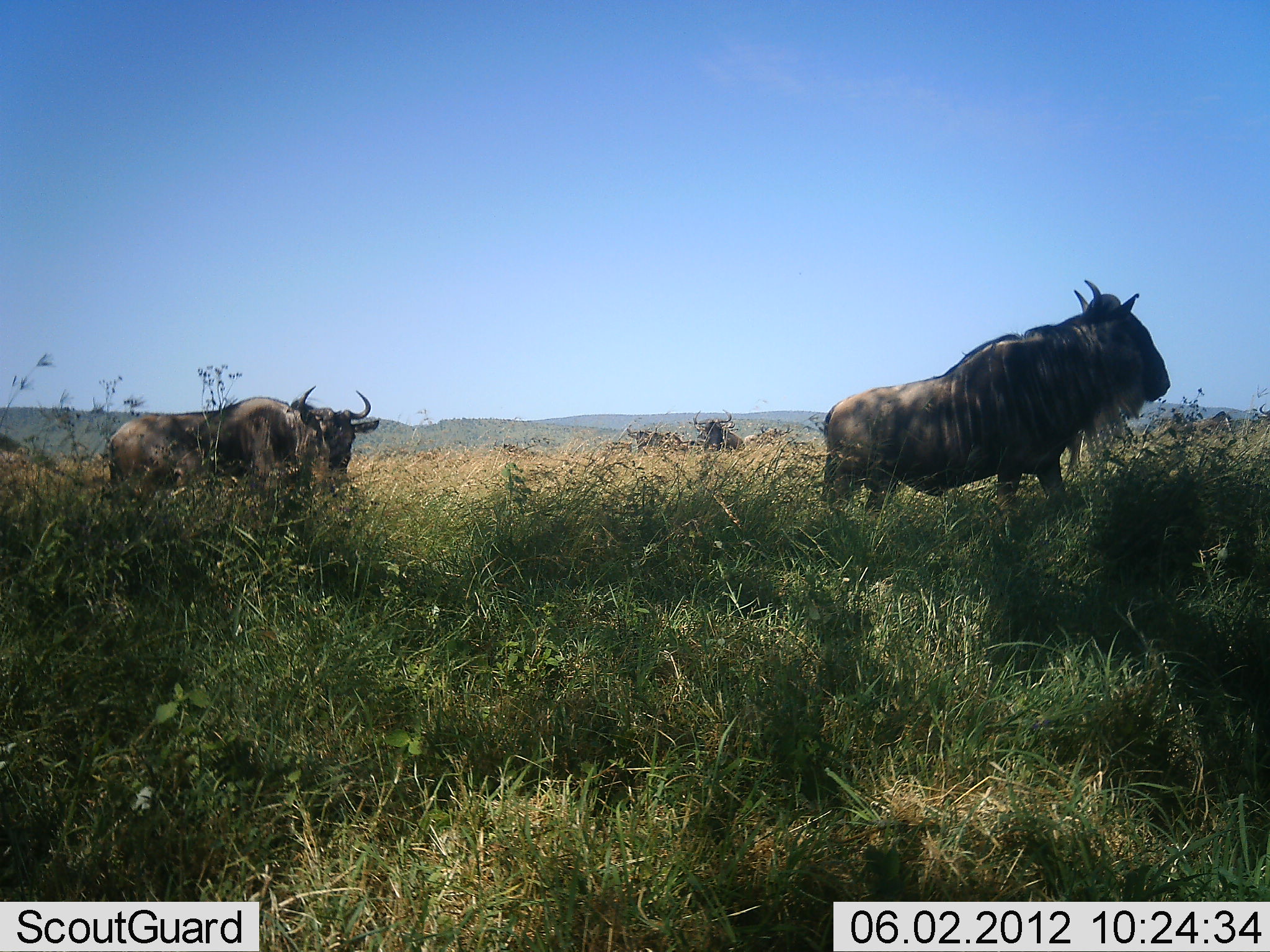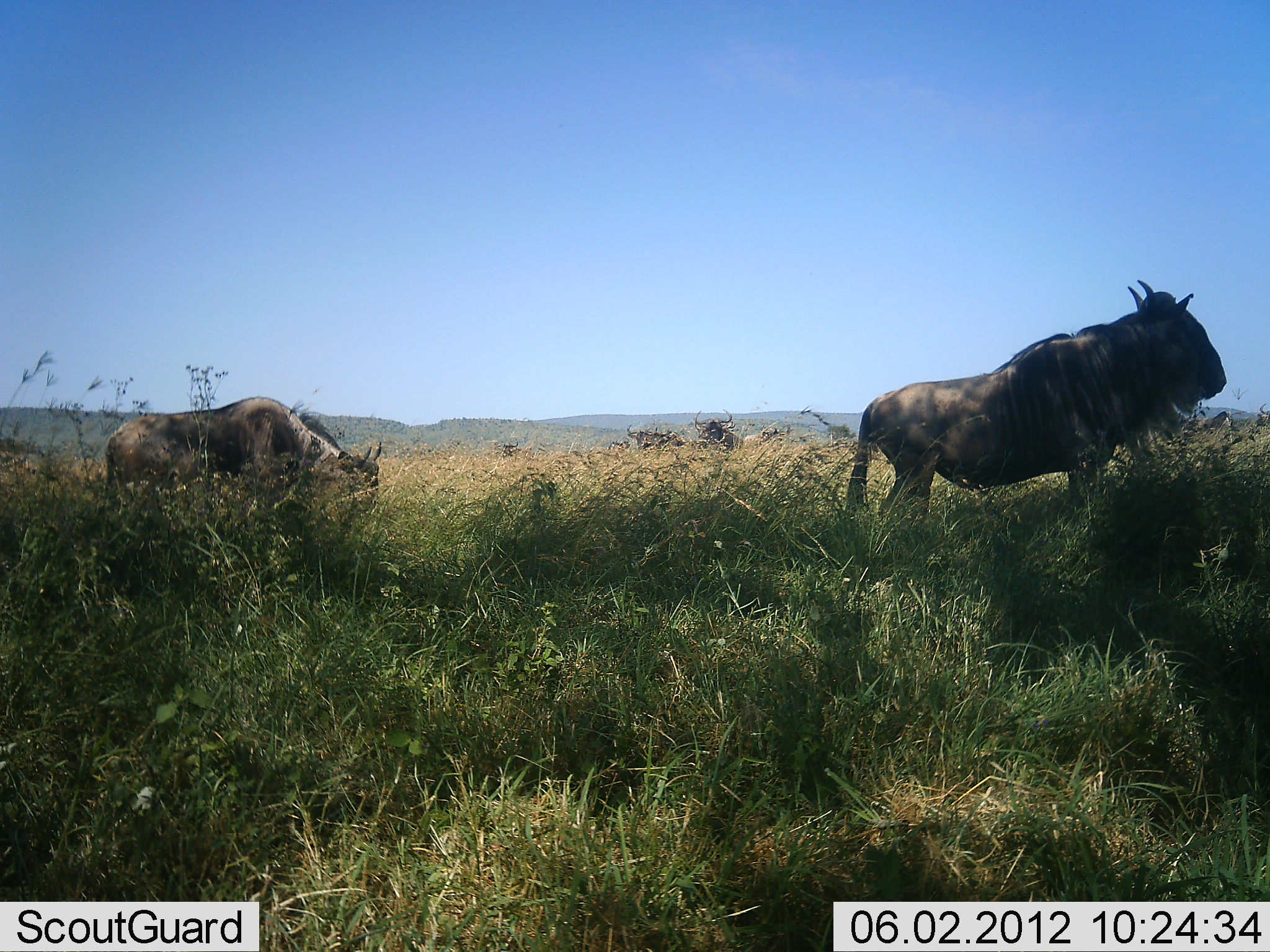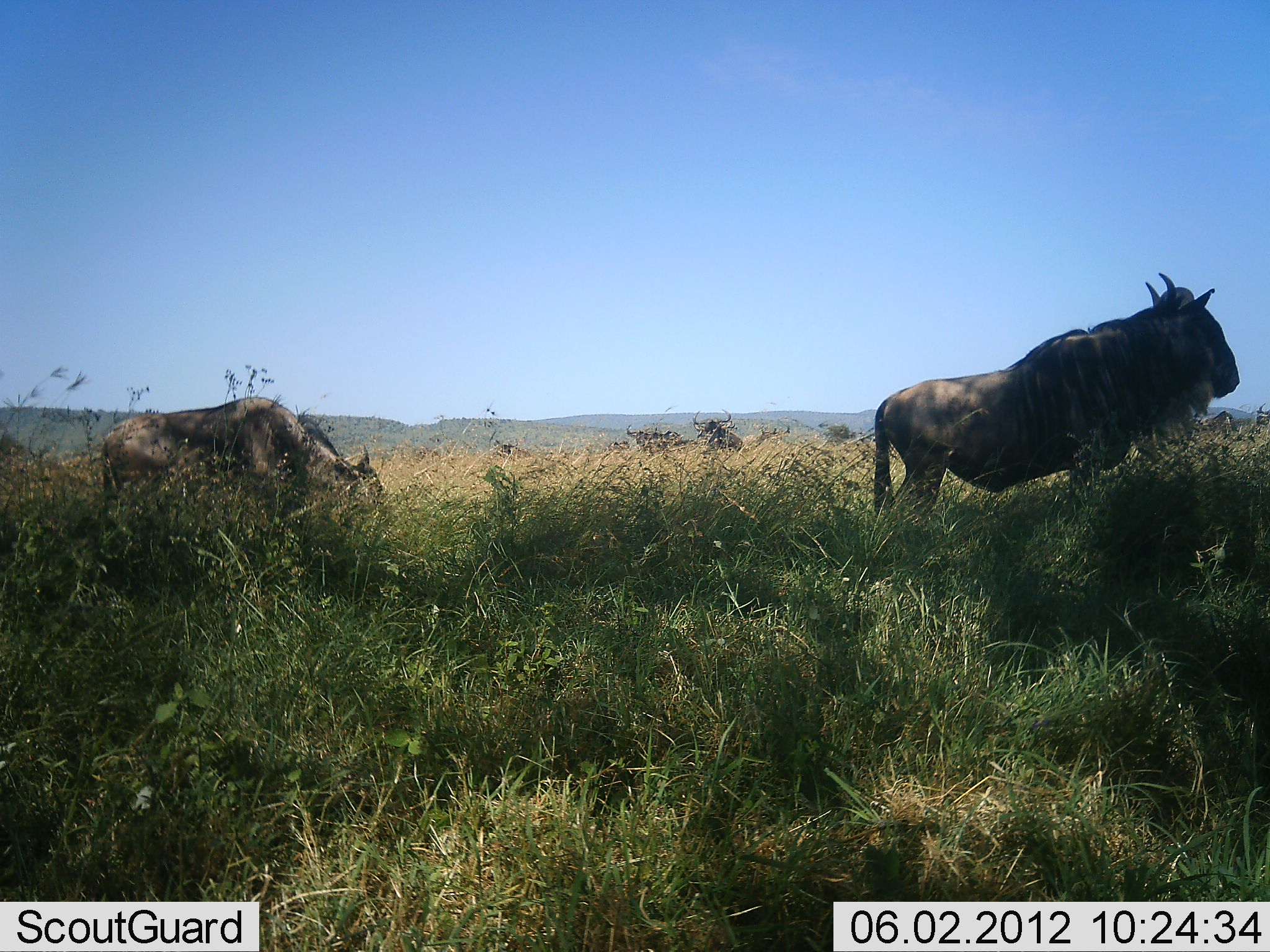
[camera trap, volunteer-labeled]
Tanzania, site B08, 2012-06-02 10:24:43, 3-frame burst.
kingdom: Animalia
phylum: Chordata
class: Mammalia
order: Artiodactyla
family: Bovidae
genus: Connochaetes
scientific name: Connochaetes taurinus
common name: blue wildebeest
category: wildebeest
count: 5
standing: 20%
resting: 0%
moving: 80%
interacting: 0%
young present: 0%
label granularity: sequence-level